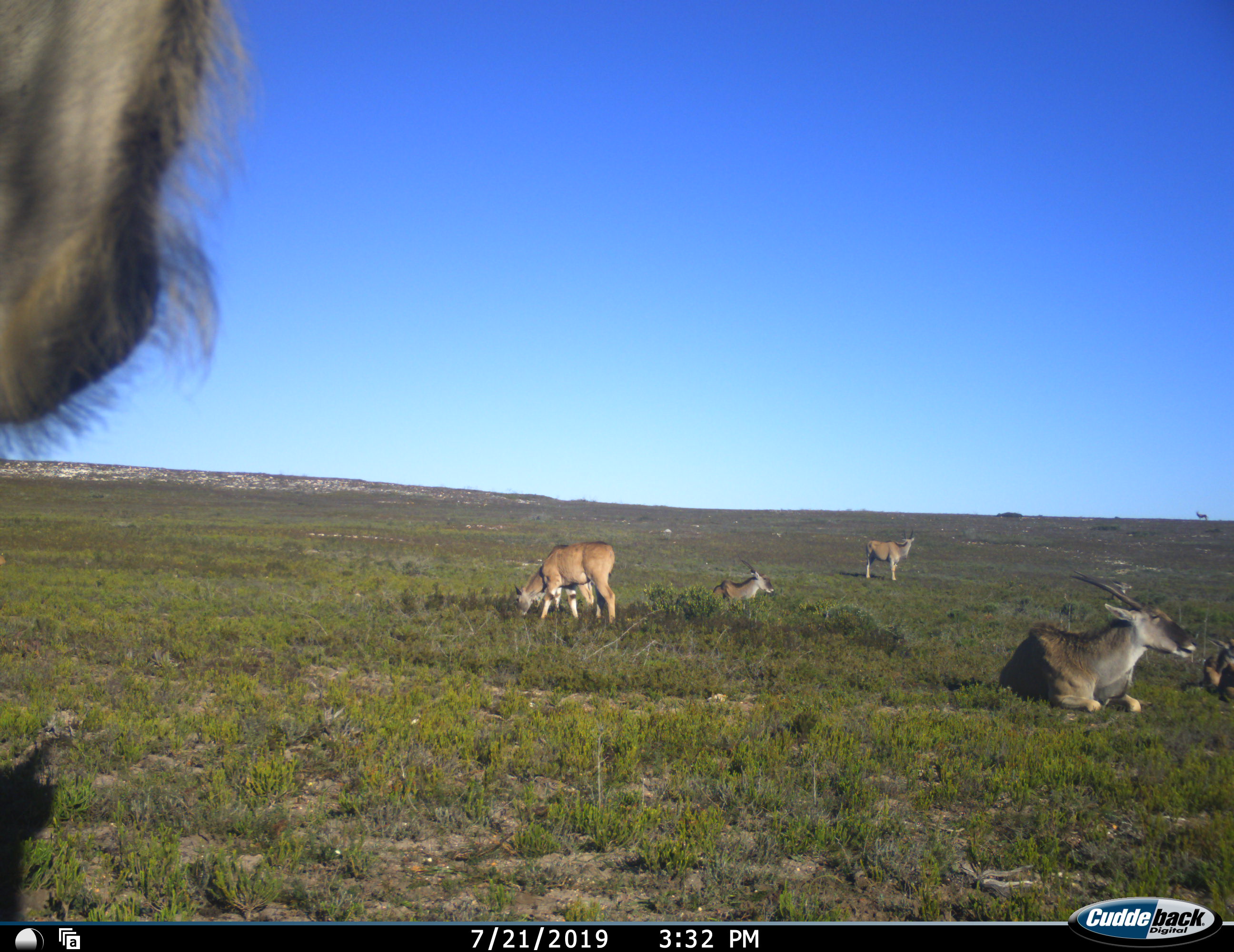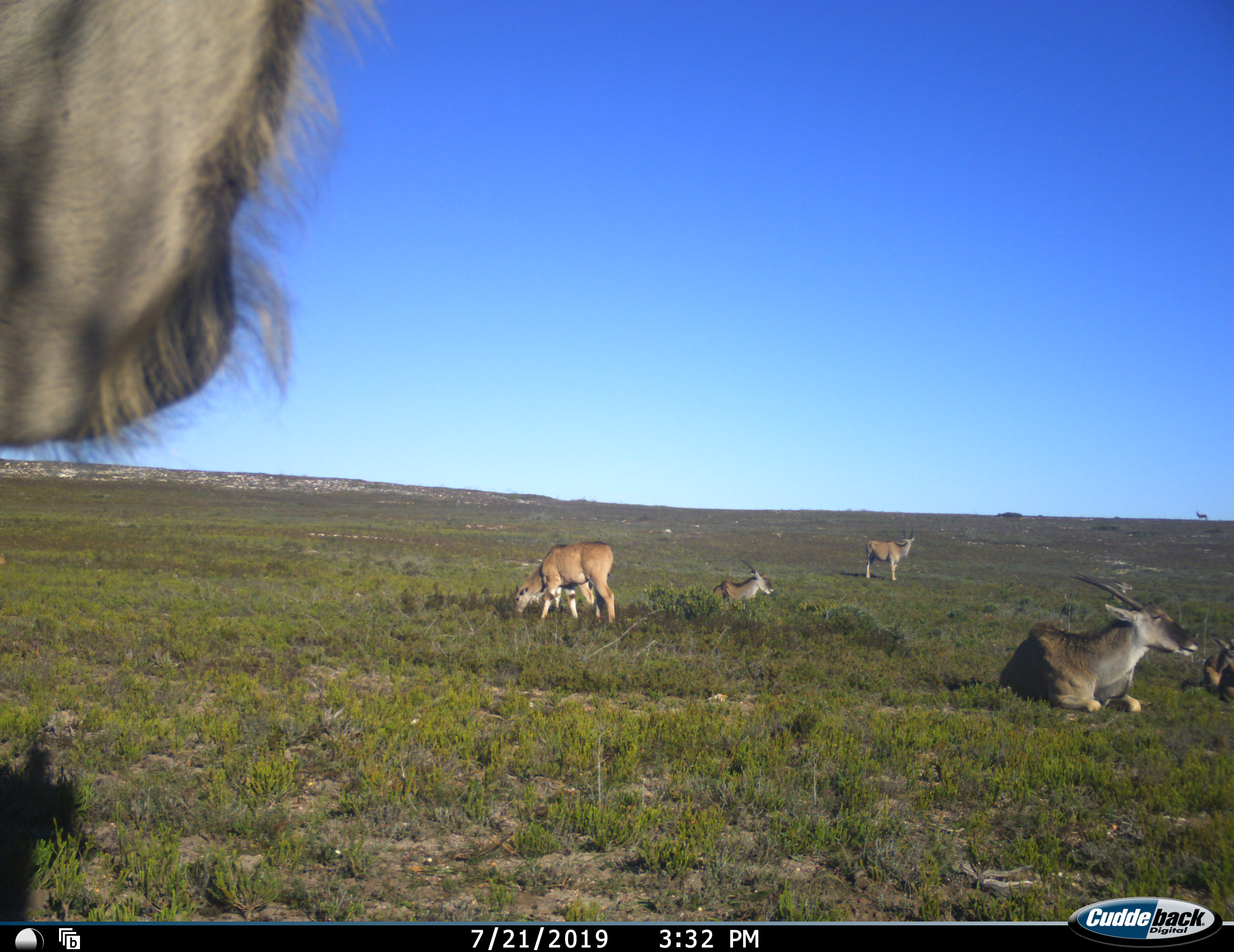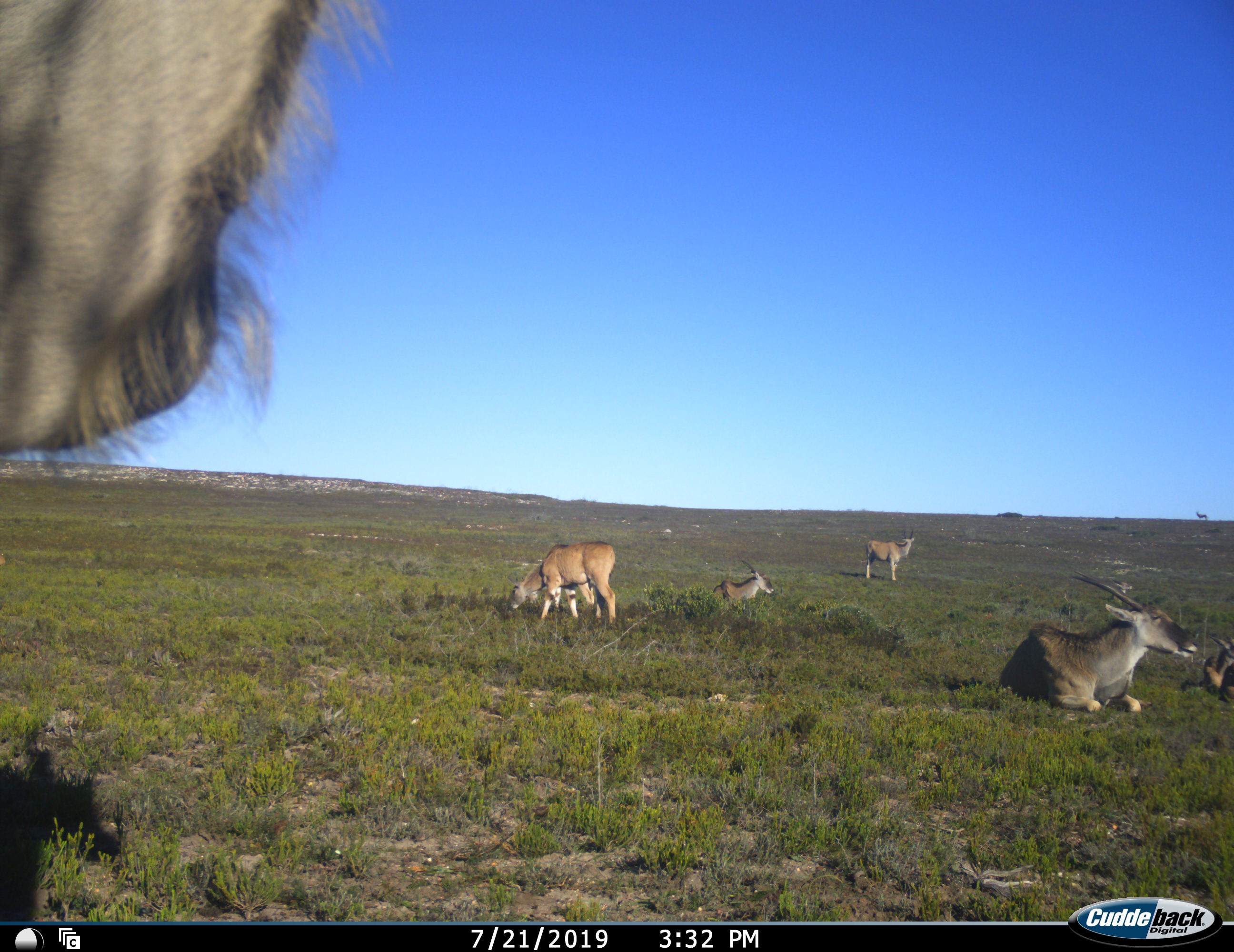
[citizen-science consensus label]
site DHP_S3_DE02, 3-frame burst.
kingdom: Animalia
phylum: Chordata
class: Mammalia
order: Artiodactyla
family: Bovidae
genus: Tragelaphus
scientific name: Tragelaphus oryx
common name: eland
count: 7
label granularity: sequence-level